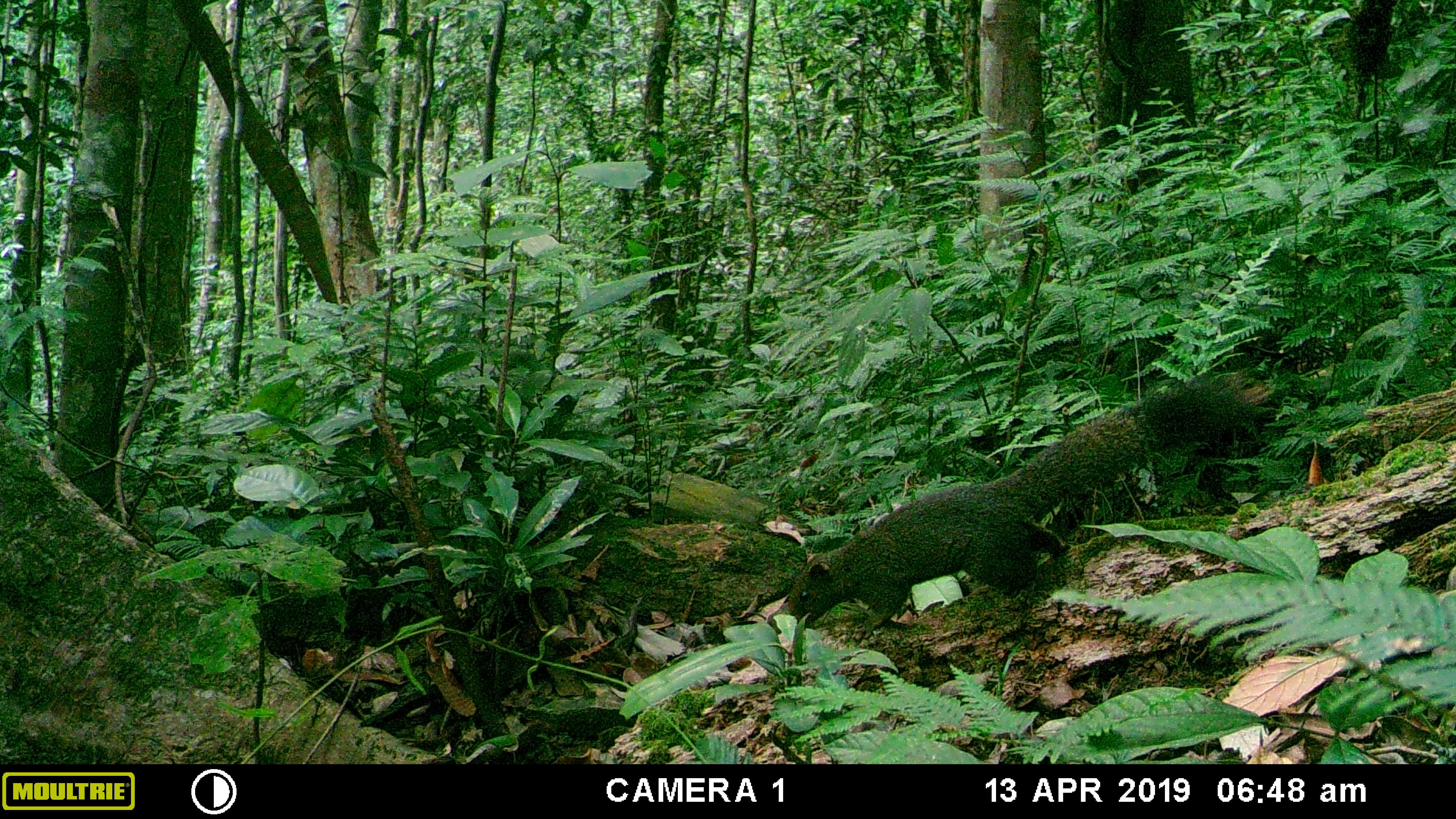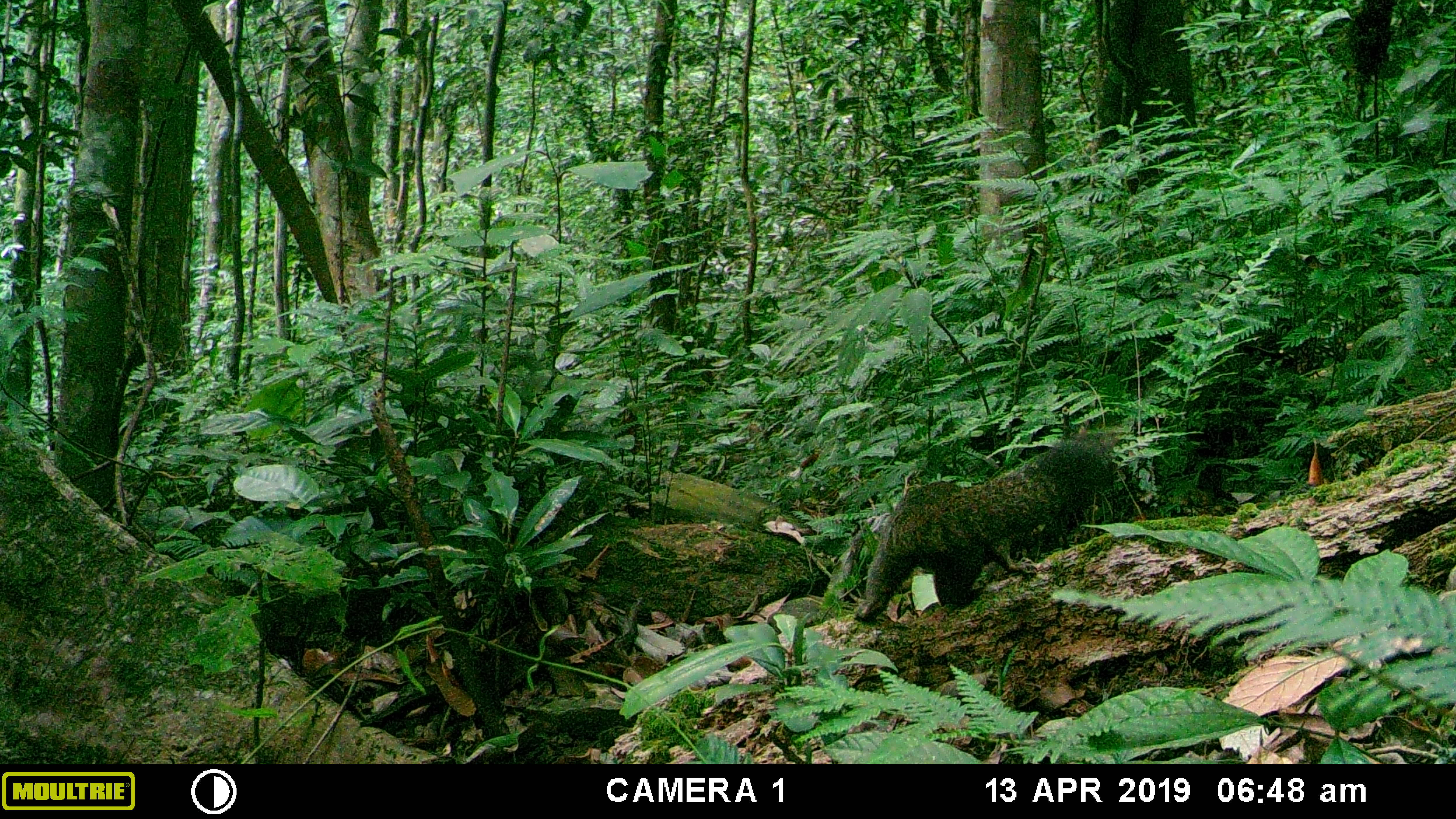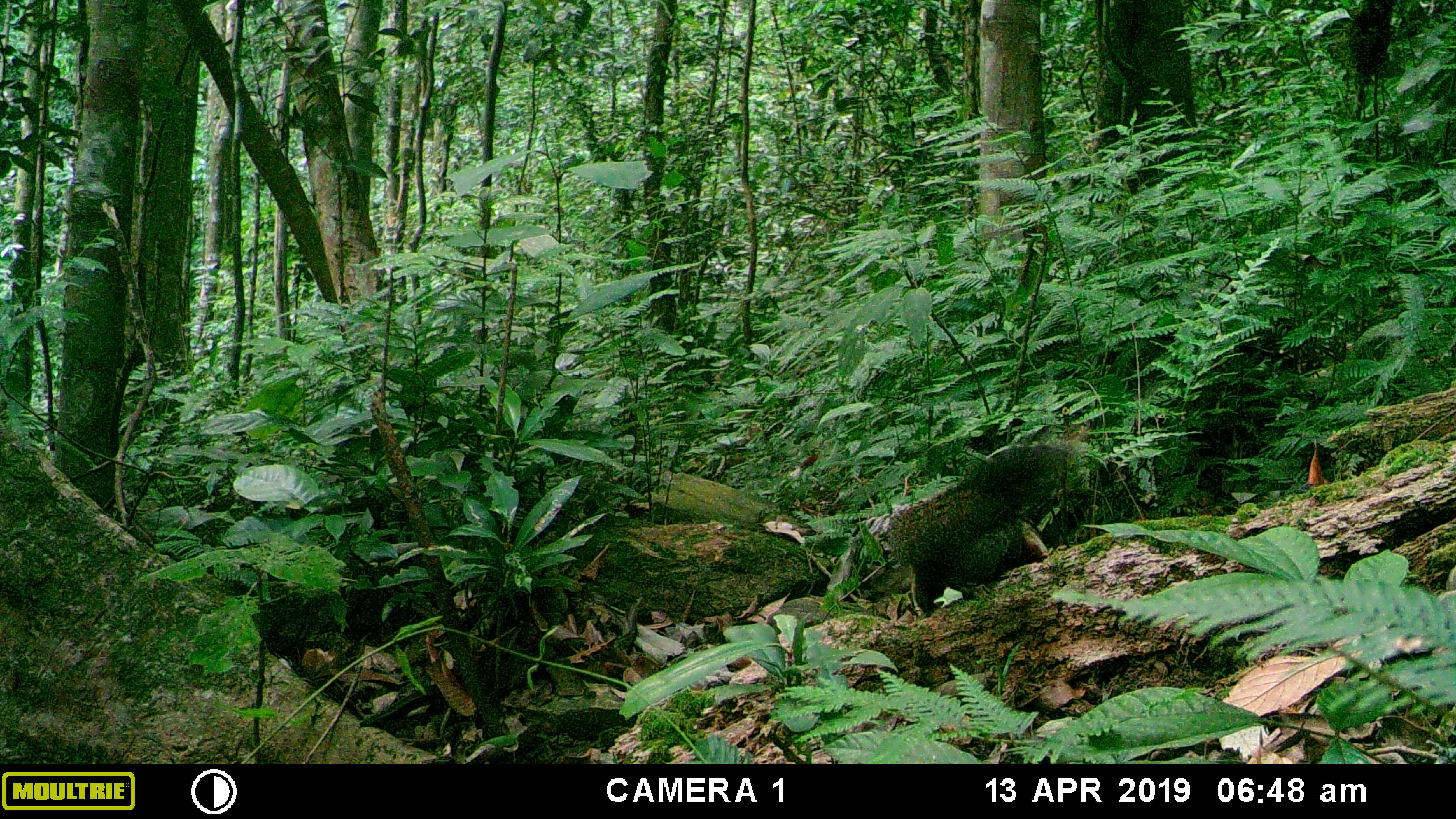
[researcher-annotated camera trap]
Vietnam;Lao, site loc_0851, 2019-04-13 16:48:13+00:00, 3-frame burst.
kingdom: Animalia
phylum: Chordata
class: Mammalia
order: Rodentia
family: Sciuridae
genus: Sciurus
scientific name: Sciurus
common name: squirrel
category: unidentified squirrel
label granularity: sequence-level